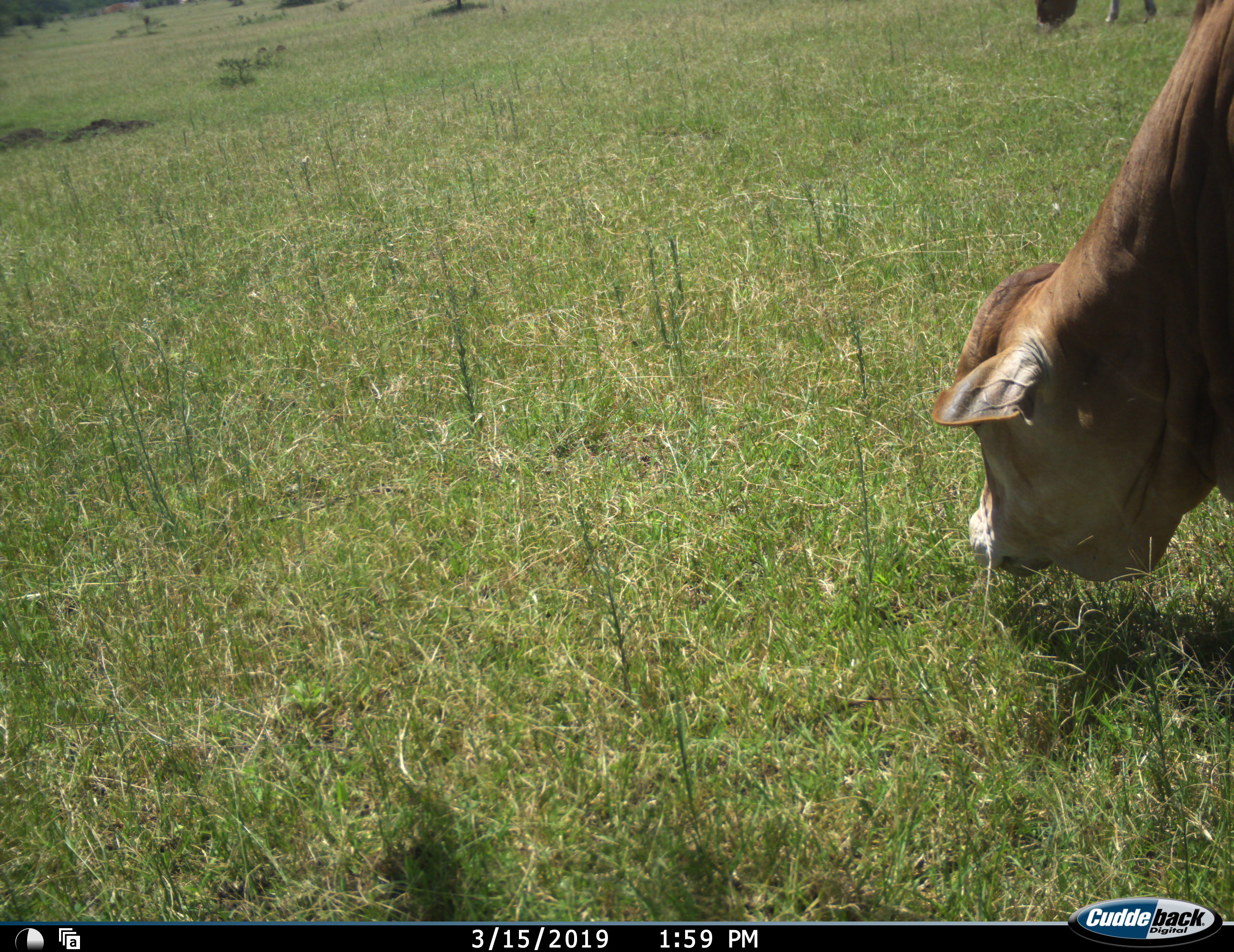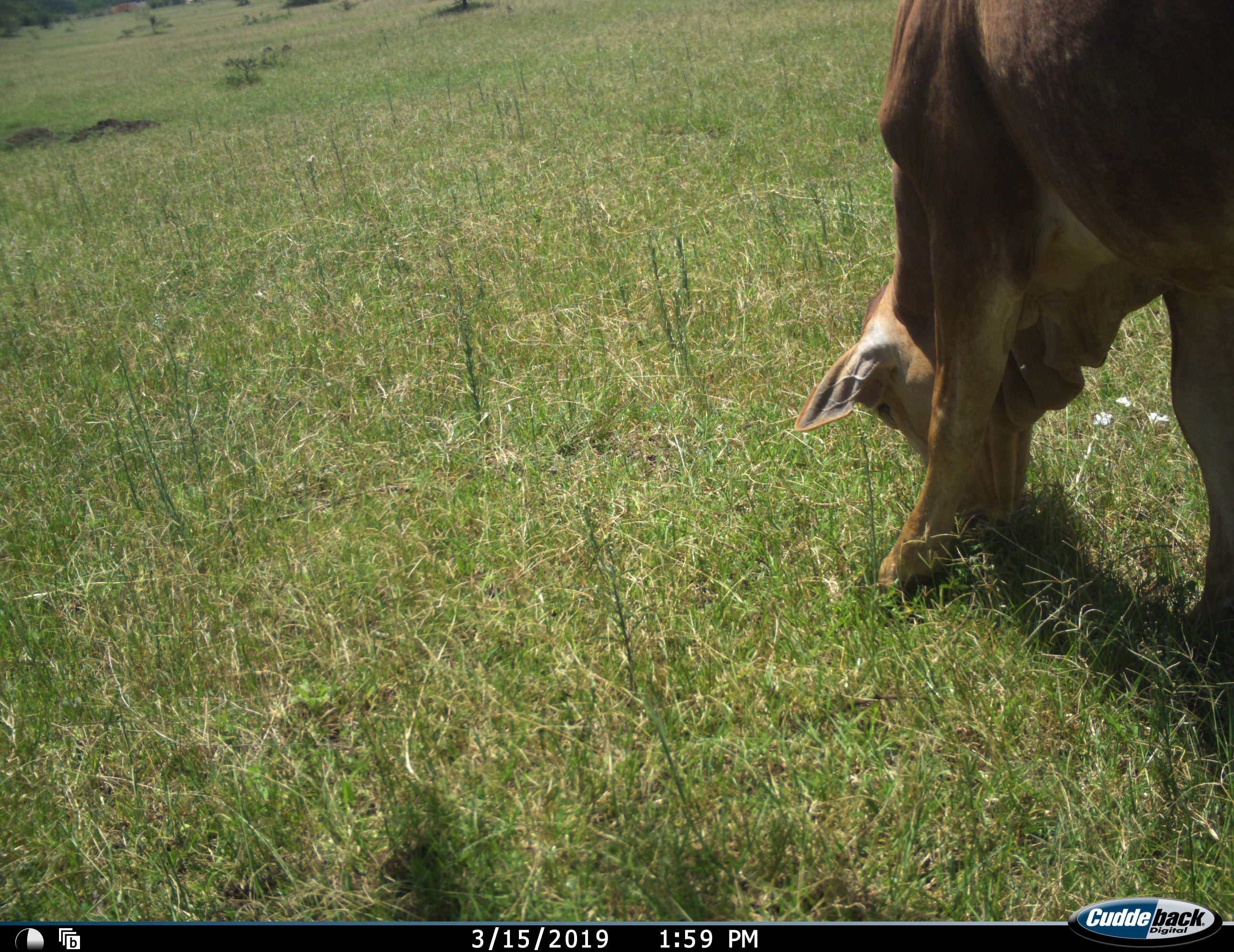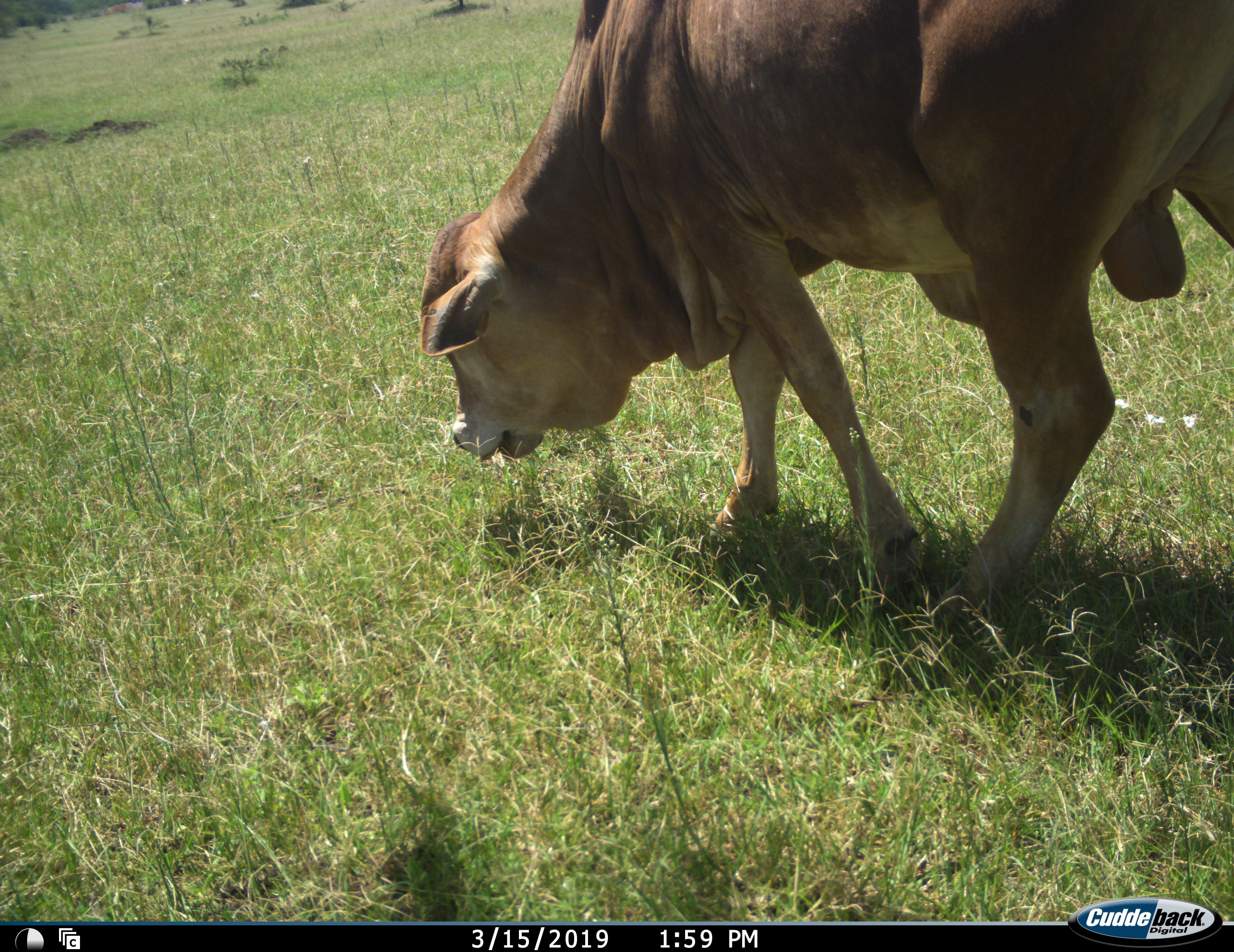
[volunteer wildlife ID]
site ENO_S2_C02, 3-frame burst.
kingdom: Animalia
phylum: Chordata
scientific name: Vertebrata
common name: domestic animal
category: domesticanimal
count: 1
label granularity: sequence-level